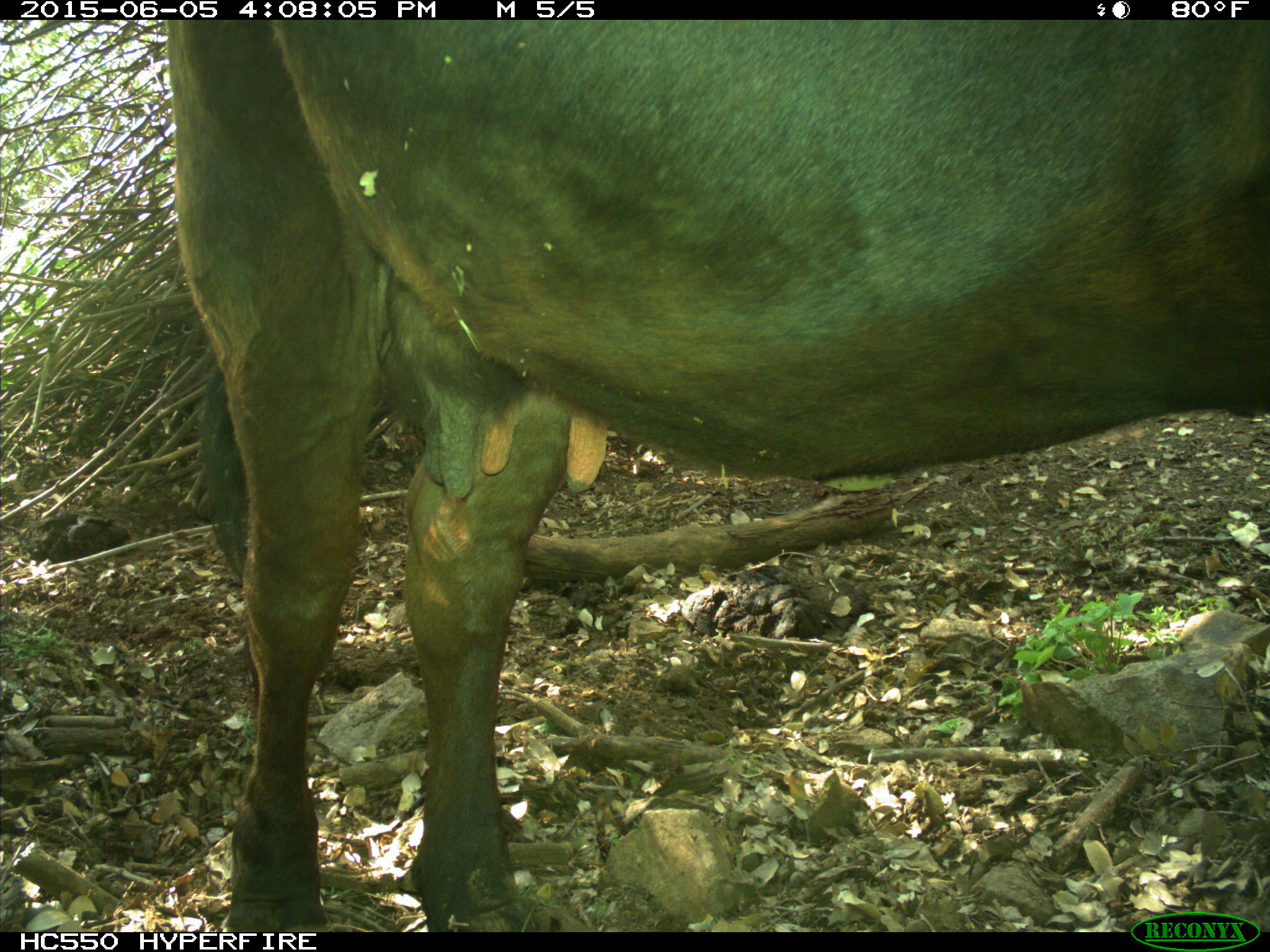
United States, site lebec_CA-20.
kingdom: Animalia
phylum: Chordata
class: Mammalia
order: Artiodactyla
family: Bovidae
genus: Bos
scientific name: Bos taurus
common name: domestic cow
Bos taurus (domestic cow).